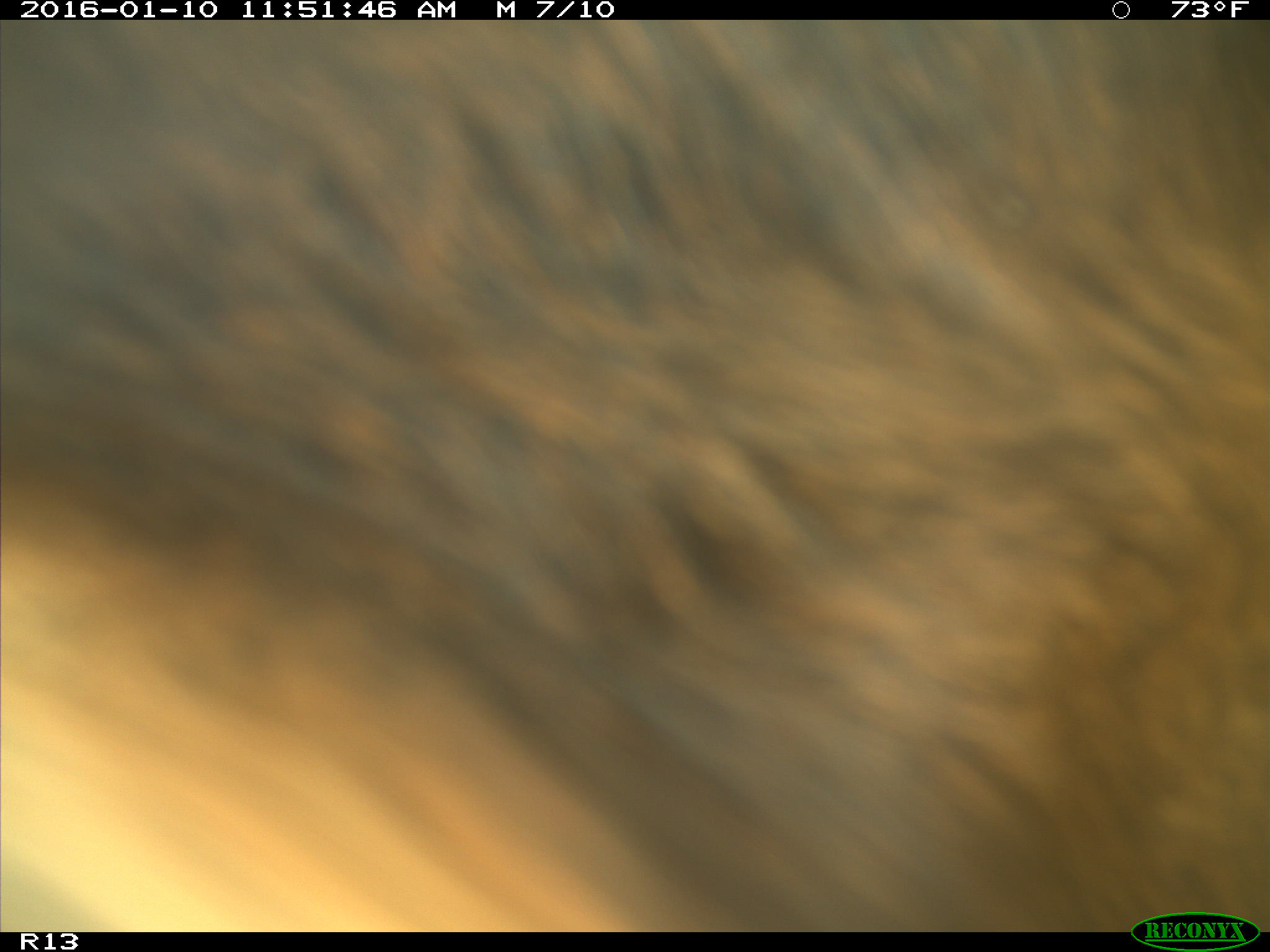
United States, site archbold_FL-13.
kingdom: Animalia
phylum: Chordata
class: Mammalia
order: Artiodactyla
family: Bovidae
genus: Bos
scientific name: Bos taurus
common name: domestic cow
Bos taurus (domestic cow).